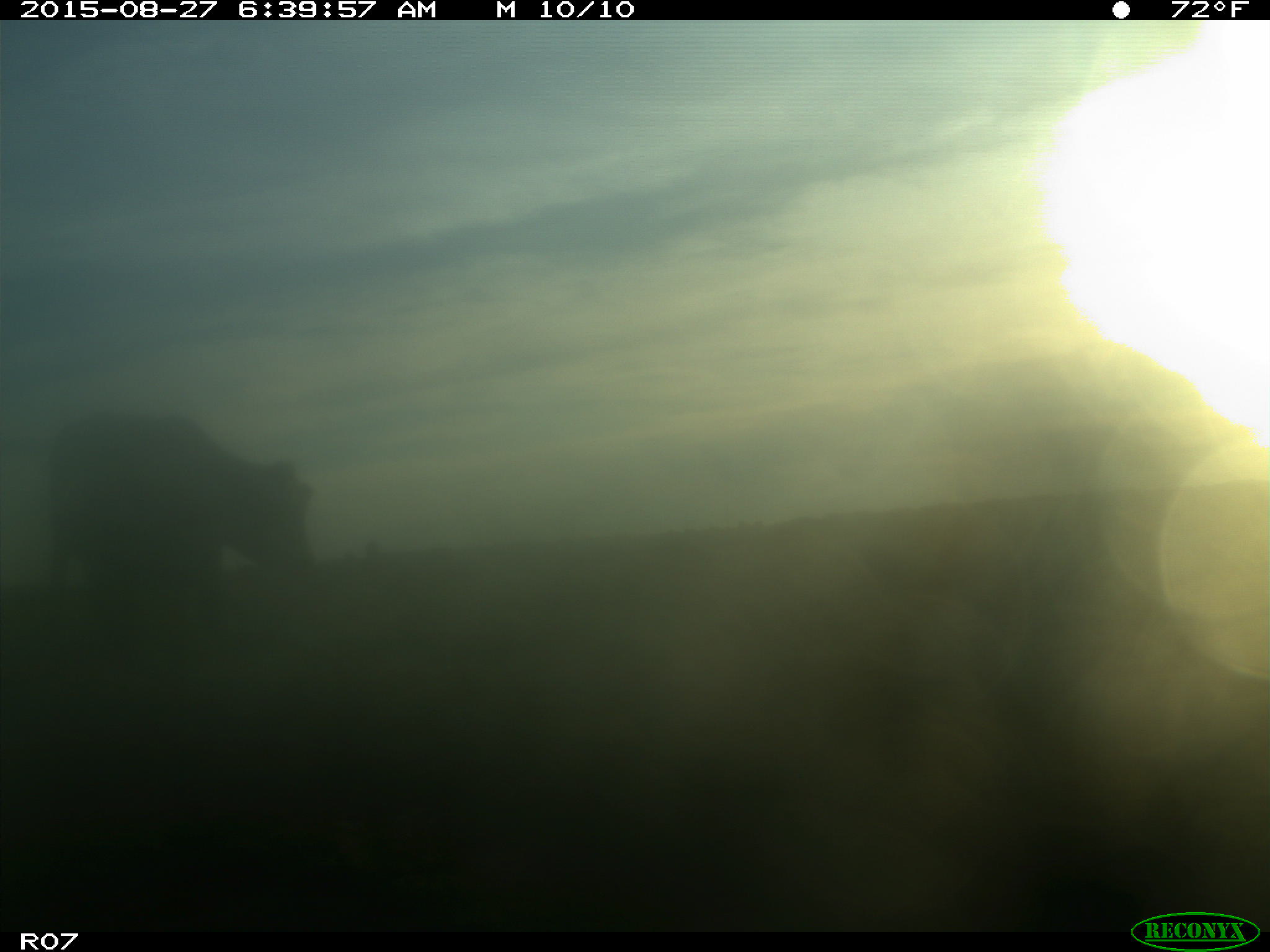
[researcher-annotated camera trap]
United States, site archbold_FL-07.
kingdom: Animalia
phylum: Chordata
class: Mammalia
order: Artiodactyla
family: Bovidae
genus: Bos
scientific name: Bos taurus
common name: domestic cow